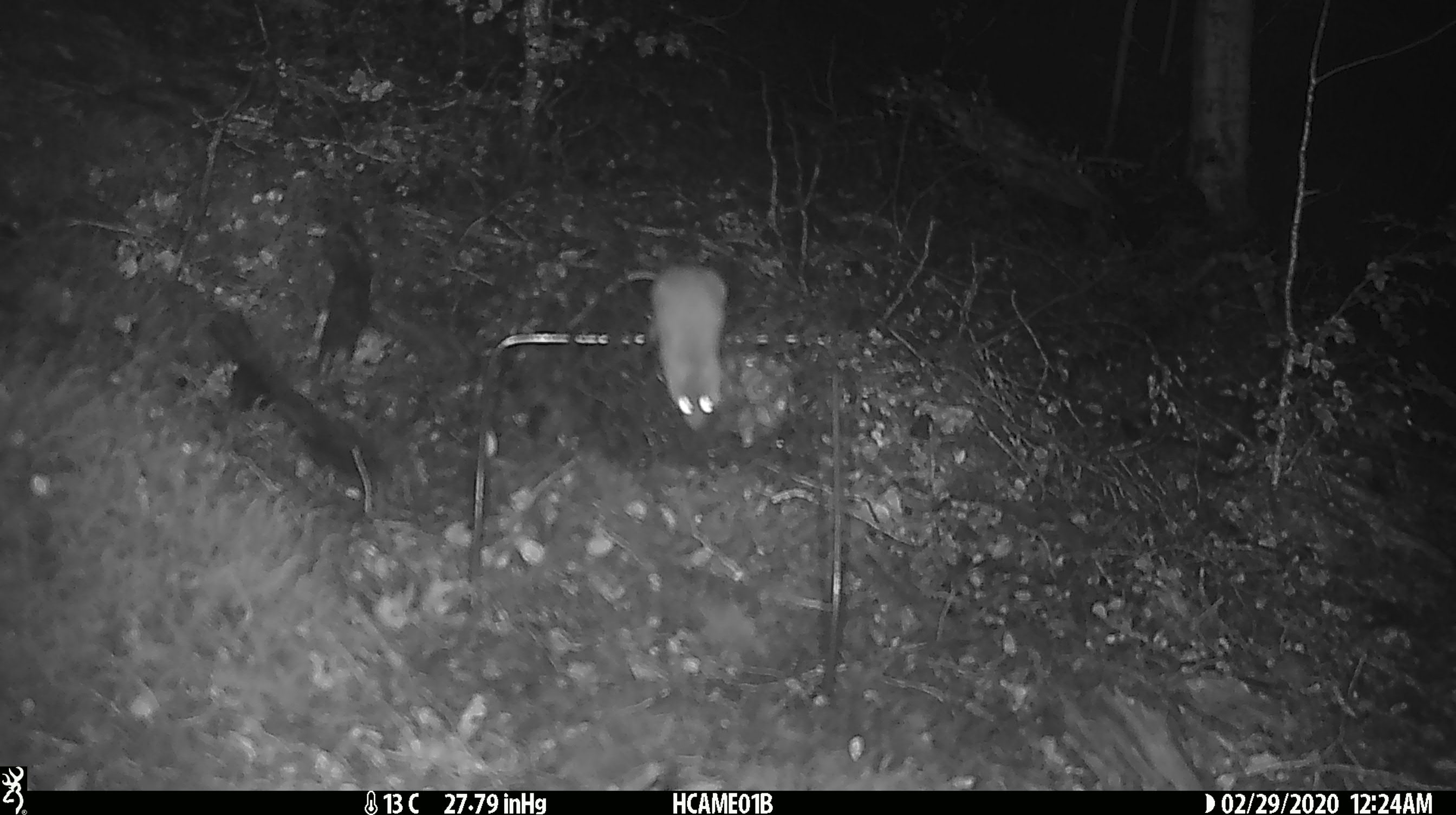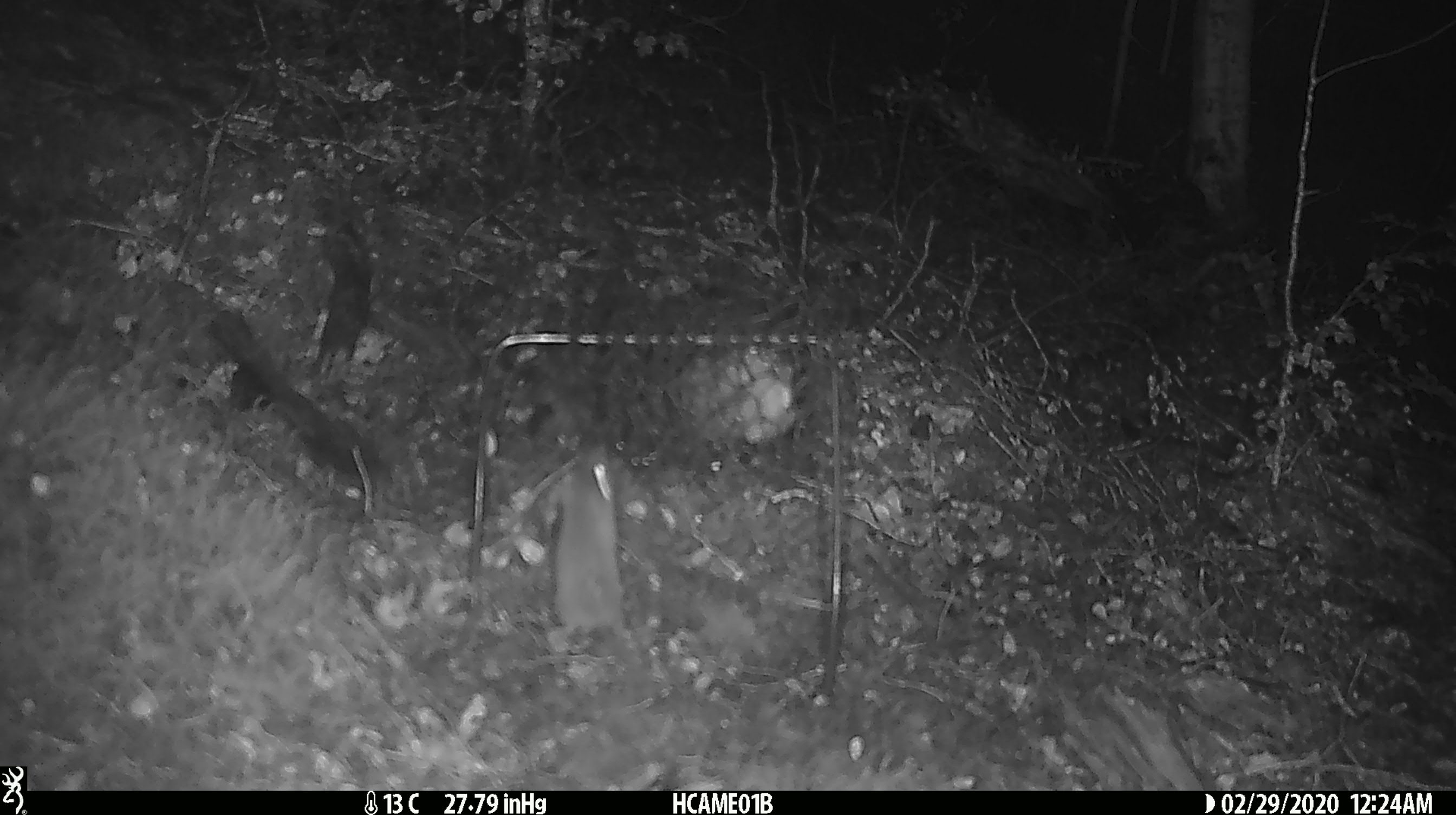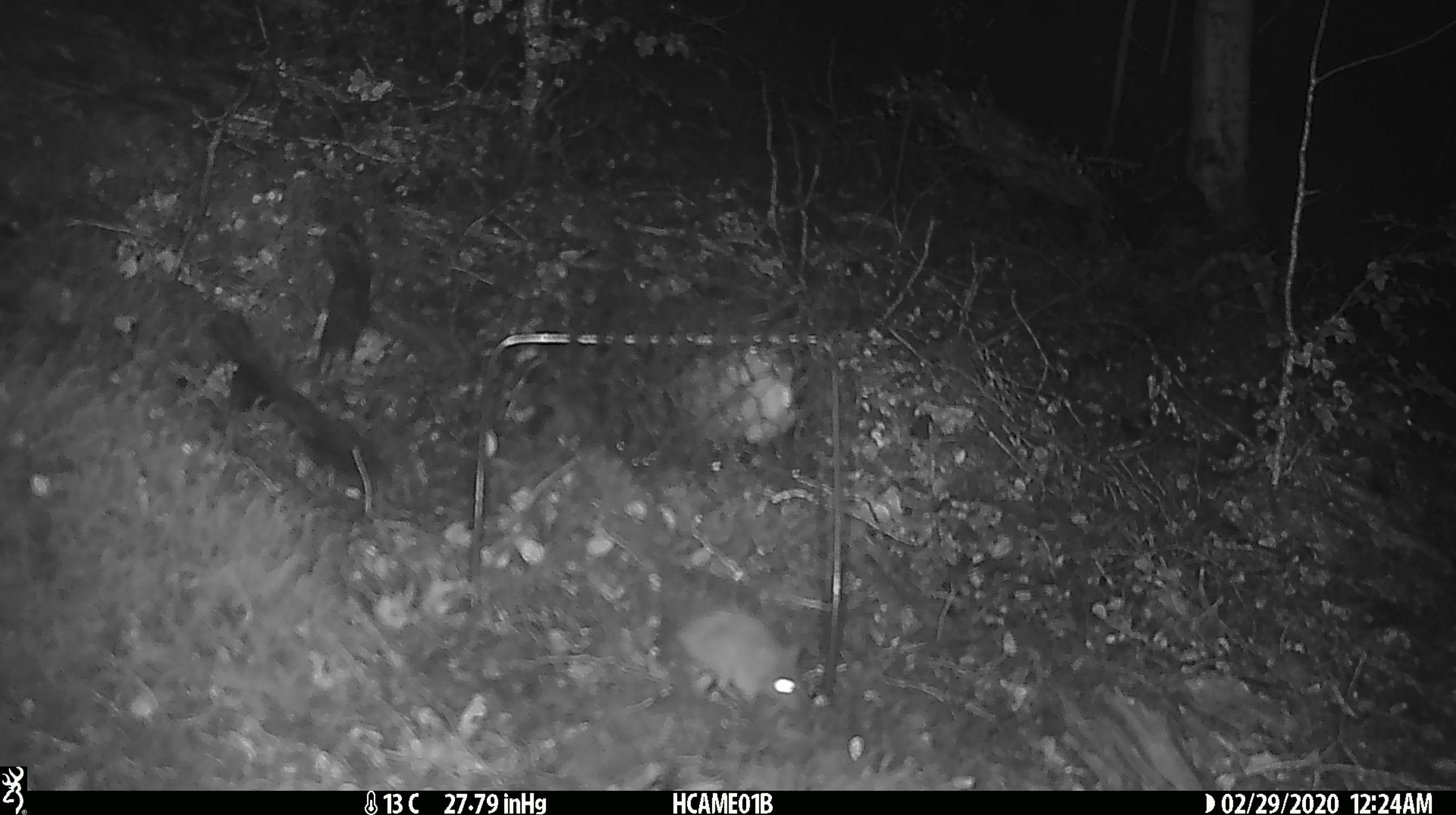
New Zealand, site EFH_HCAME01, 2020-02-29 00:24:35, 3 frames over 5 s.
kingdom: Animalia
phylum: Chordata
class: Mammalia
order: Rodentia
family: Muridae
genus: Mus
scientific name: Mus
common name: mouse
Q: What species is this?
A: Mouse (Mus).